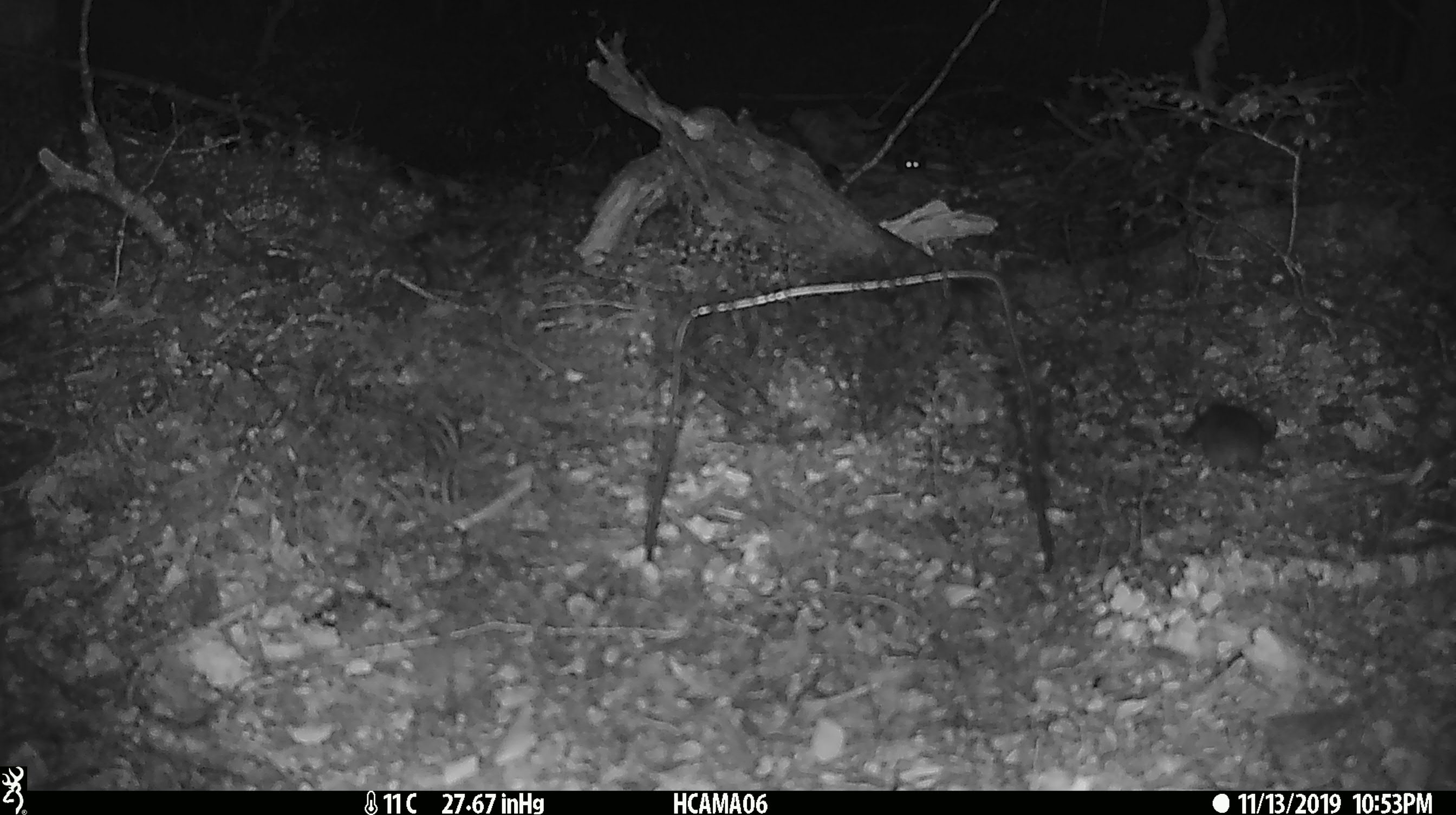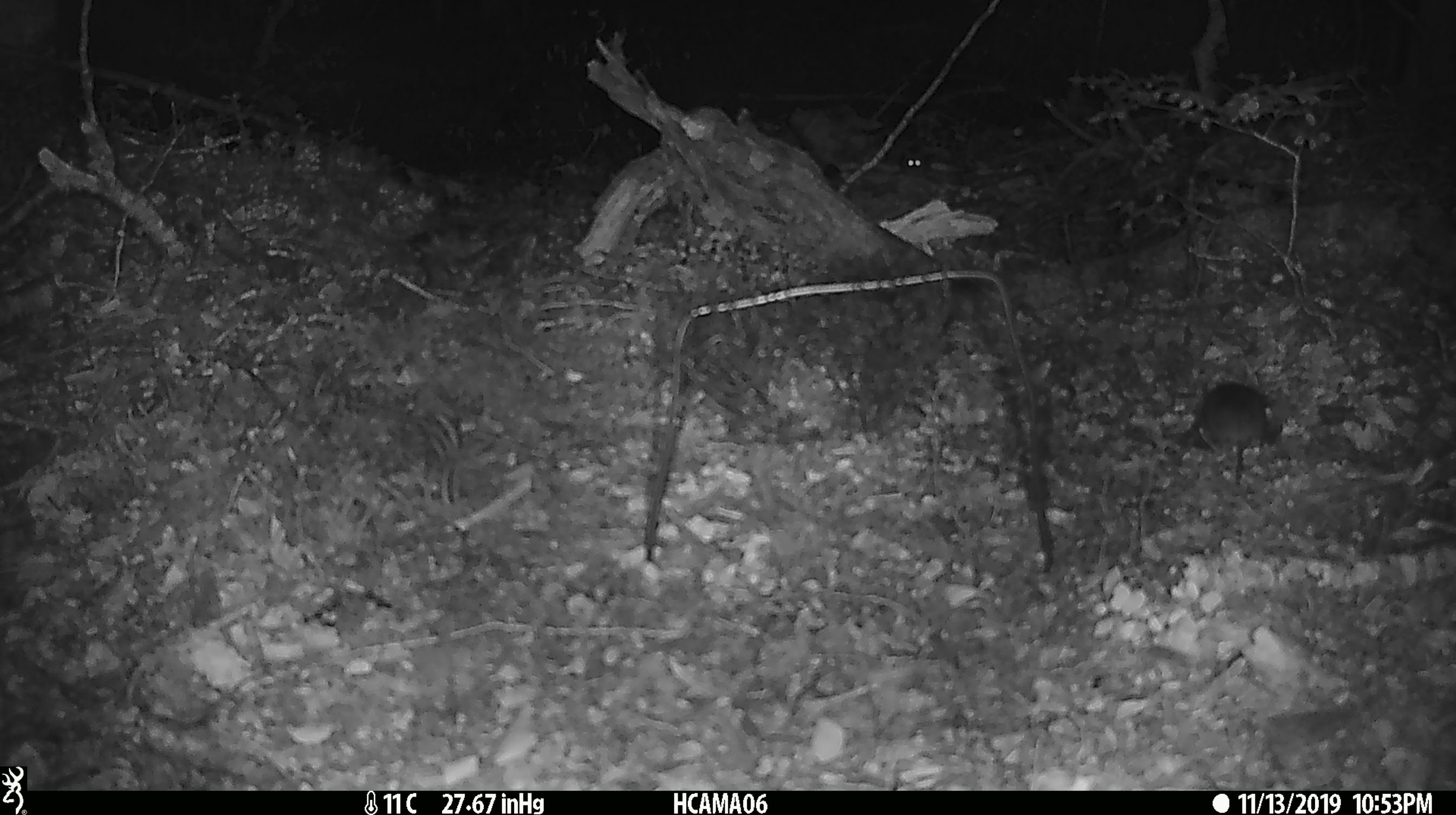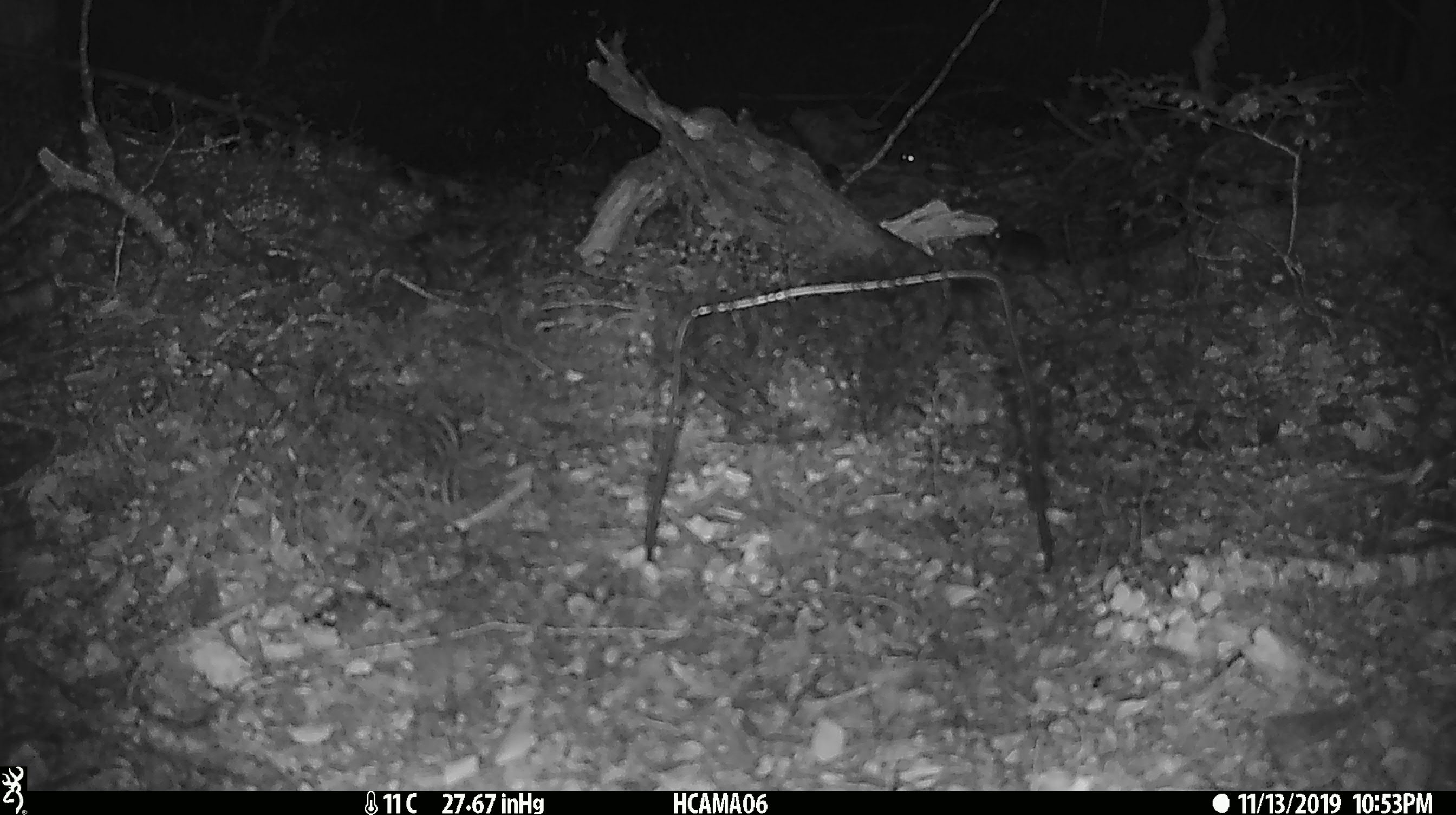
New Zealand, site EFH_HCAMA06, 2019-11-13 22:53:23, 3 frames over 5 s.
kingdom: Animalia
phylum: Chordata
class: Mammalia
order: Rodentia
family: Muridae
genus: Mus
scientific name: Mus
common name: mouse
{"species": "mouse (Mus)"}